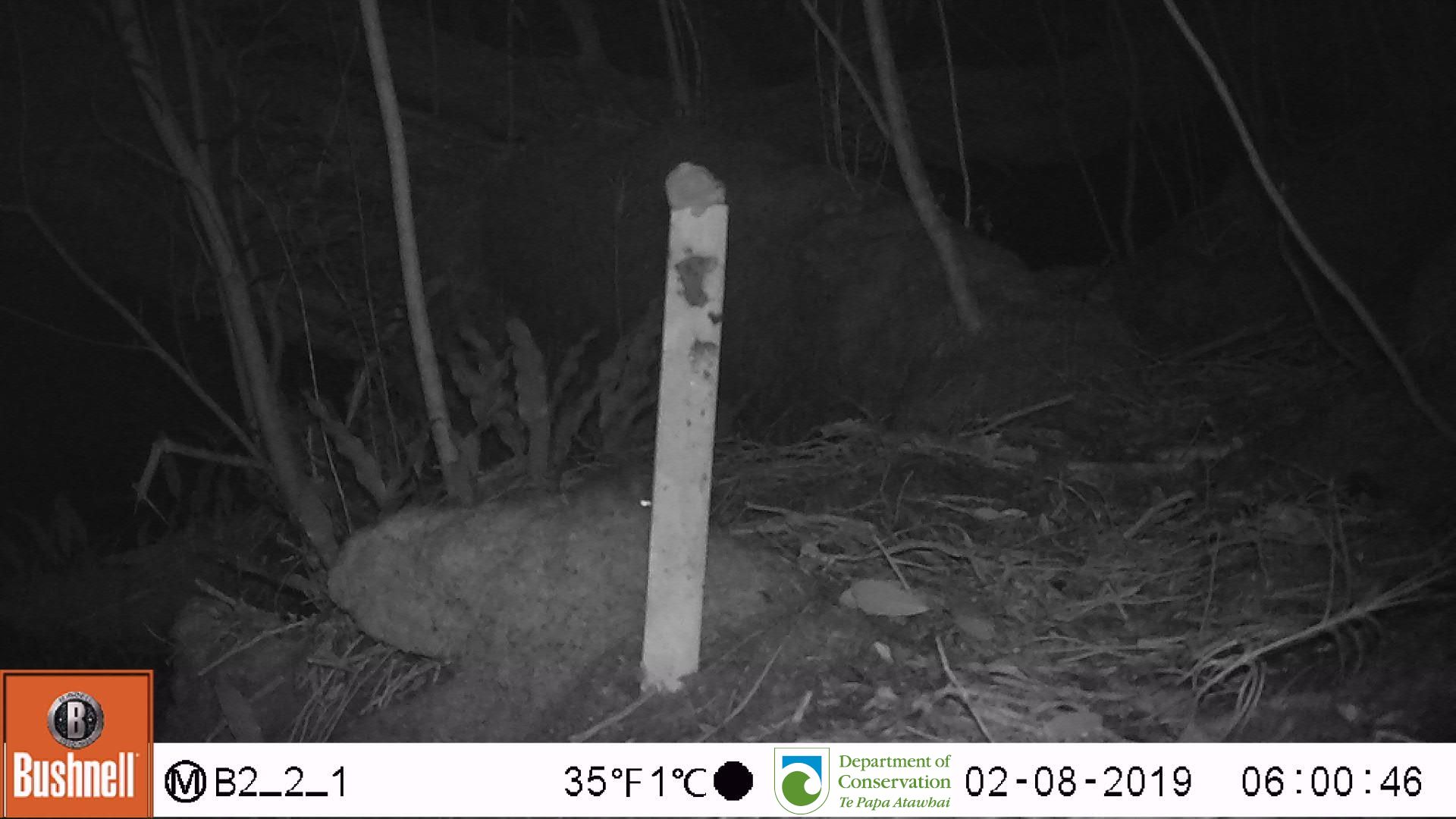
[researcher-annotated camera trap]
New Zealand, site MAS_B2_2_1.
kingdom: Animalia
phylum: Chordata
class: Mammalia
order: Rodentia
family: Muridae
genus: Mus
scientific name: Mus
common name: mouse